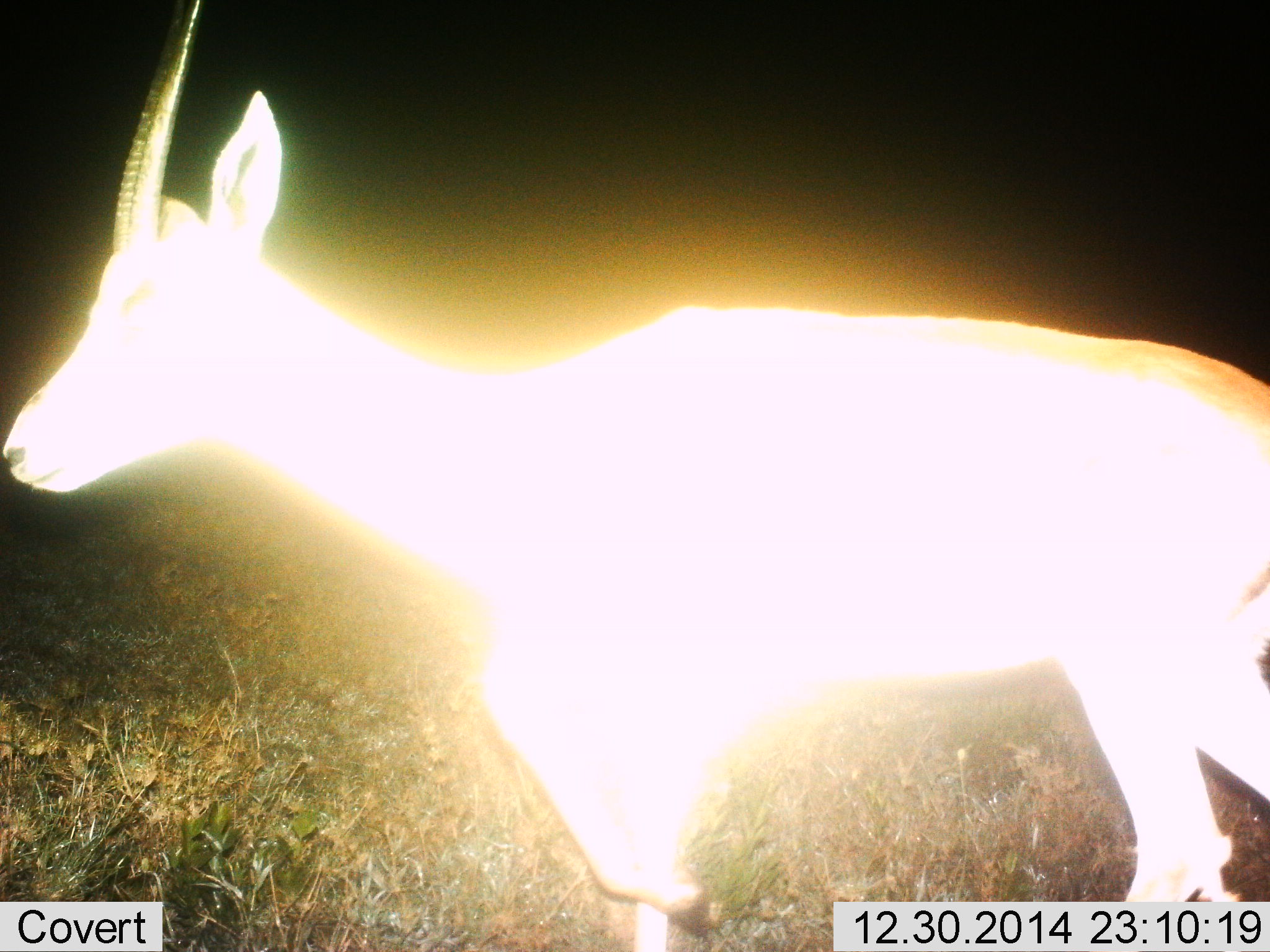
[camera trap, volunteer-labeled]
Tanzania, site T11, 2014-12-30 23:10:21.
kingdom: Animalia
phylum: Chordata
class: Mammalia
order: Artiodactyla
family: Bovidae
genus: Nanger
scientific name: Nanger granti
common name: grant's gazelle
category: gazellegrants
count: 1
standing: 80%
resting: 0%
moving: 20%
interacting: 0%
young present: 0%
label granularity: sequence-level